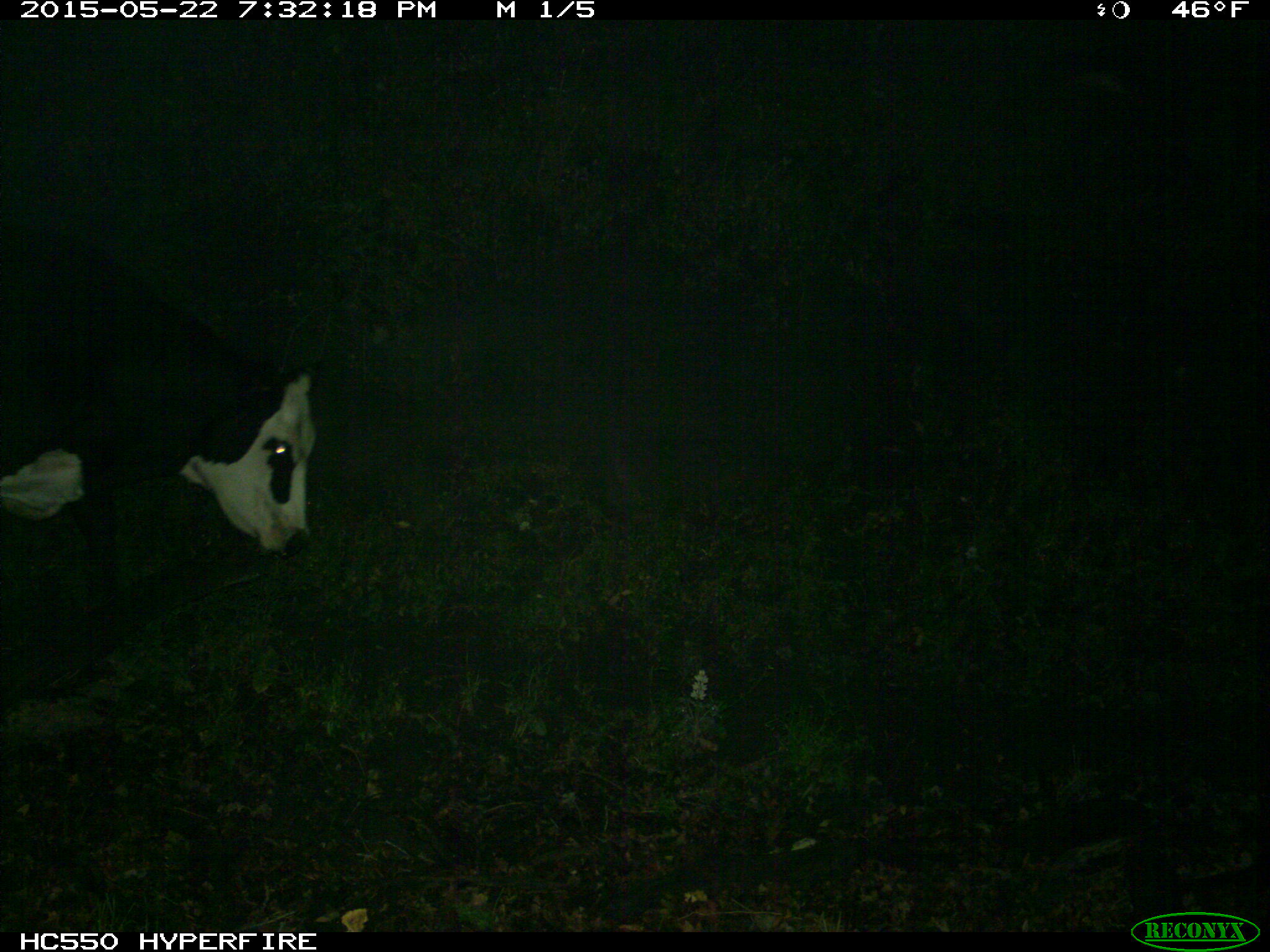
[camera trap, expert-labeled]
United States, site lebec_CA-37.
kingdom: Animalia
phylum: Chordata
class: Mammalia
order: Artiodactyla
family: Bovidae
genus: Bos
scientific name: Bos taurus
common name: domestic cow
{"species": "Bos taurus (domestic cow)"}